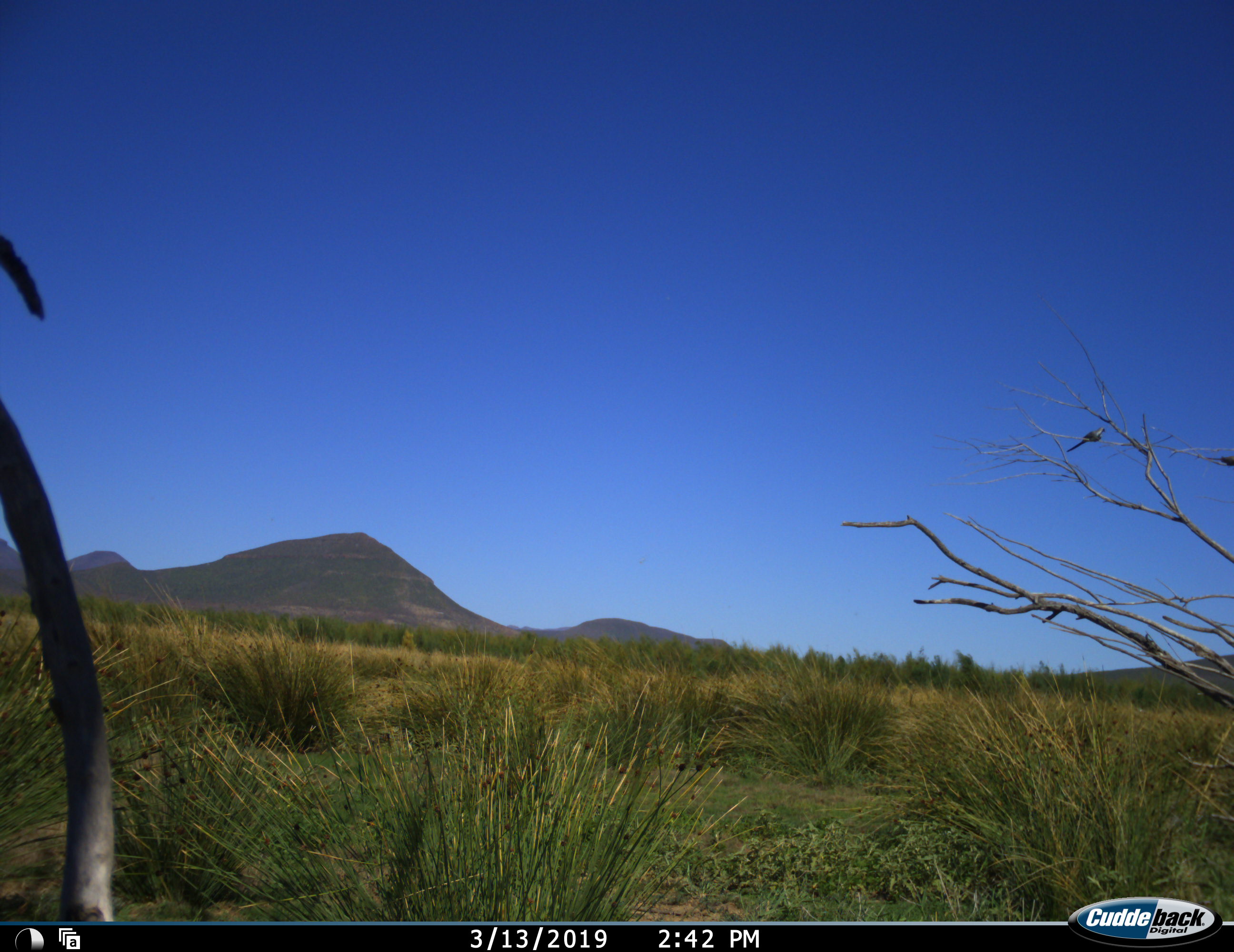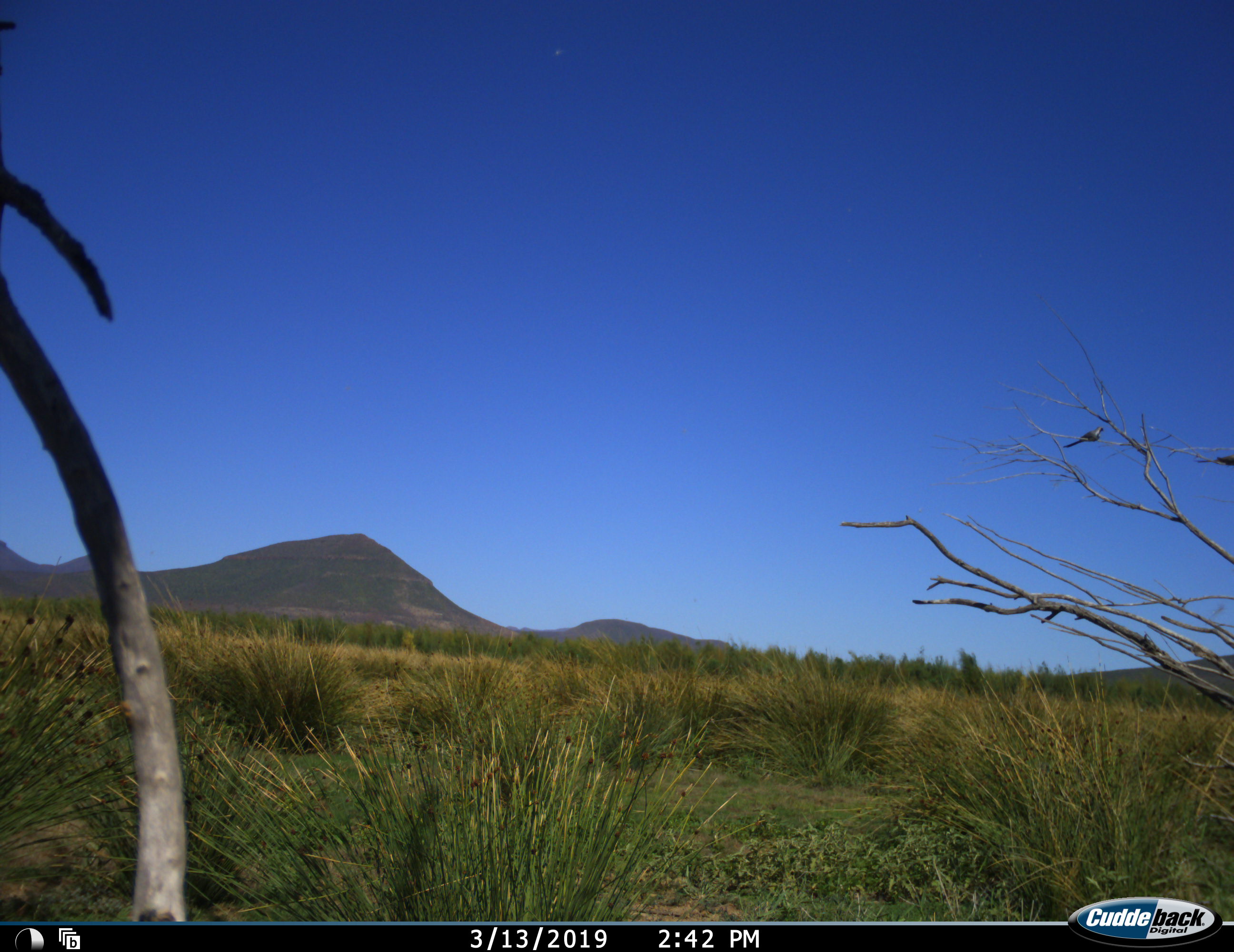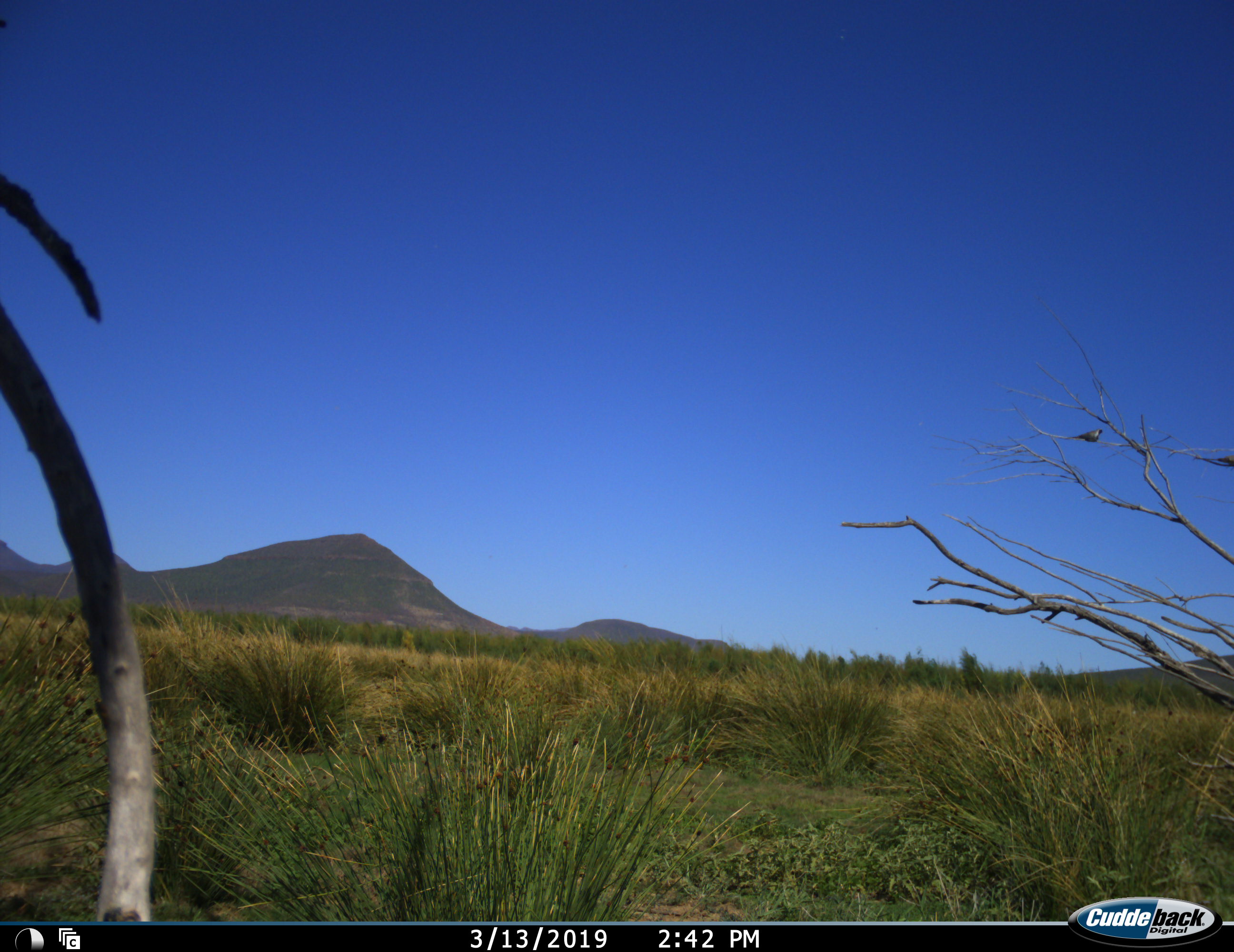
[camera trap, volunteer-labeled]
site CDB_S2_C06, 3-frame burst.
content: unidentified animal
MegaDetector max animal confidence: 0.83